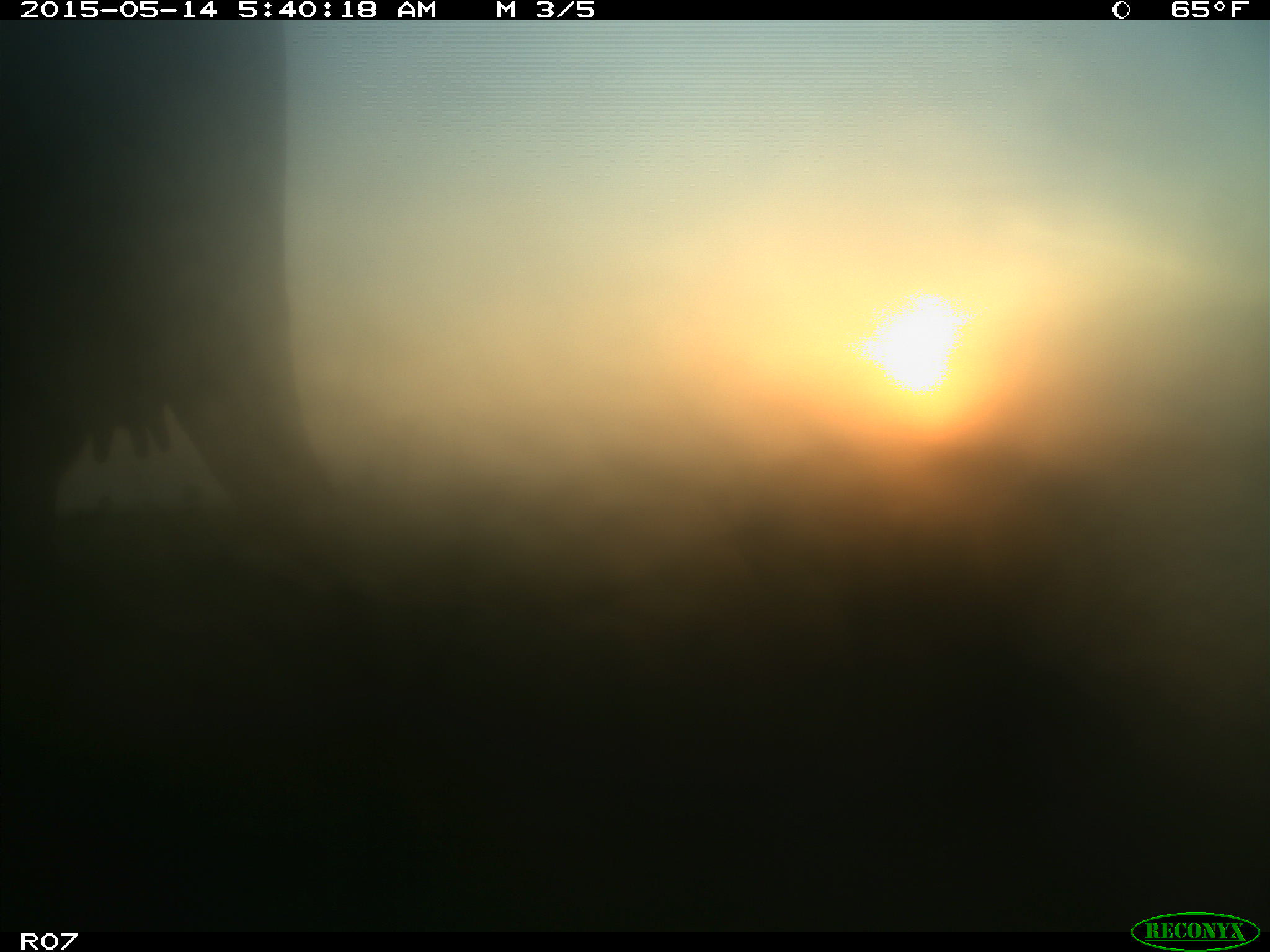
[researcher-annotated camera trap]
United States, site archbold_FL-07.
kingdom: Animalia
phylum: Chordata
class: Mammalia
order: Artiodactyla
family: Bovidae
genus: Bos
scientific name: Bos taurus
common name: domestic cow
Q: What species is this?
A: Bos taurus (domestic cow).